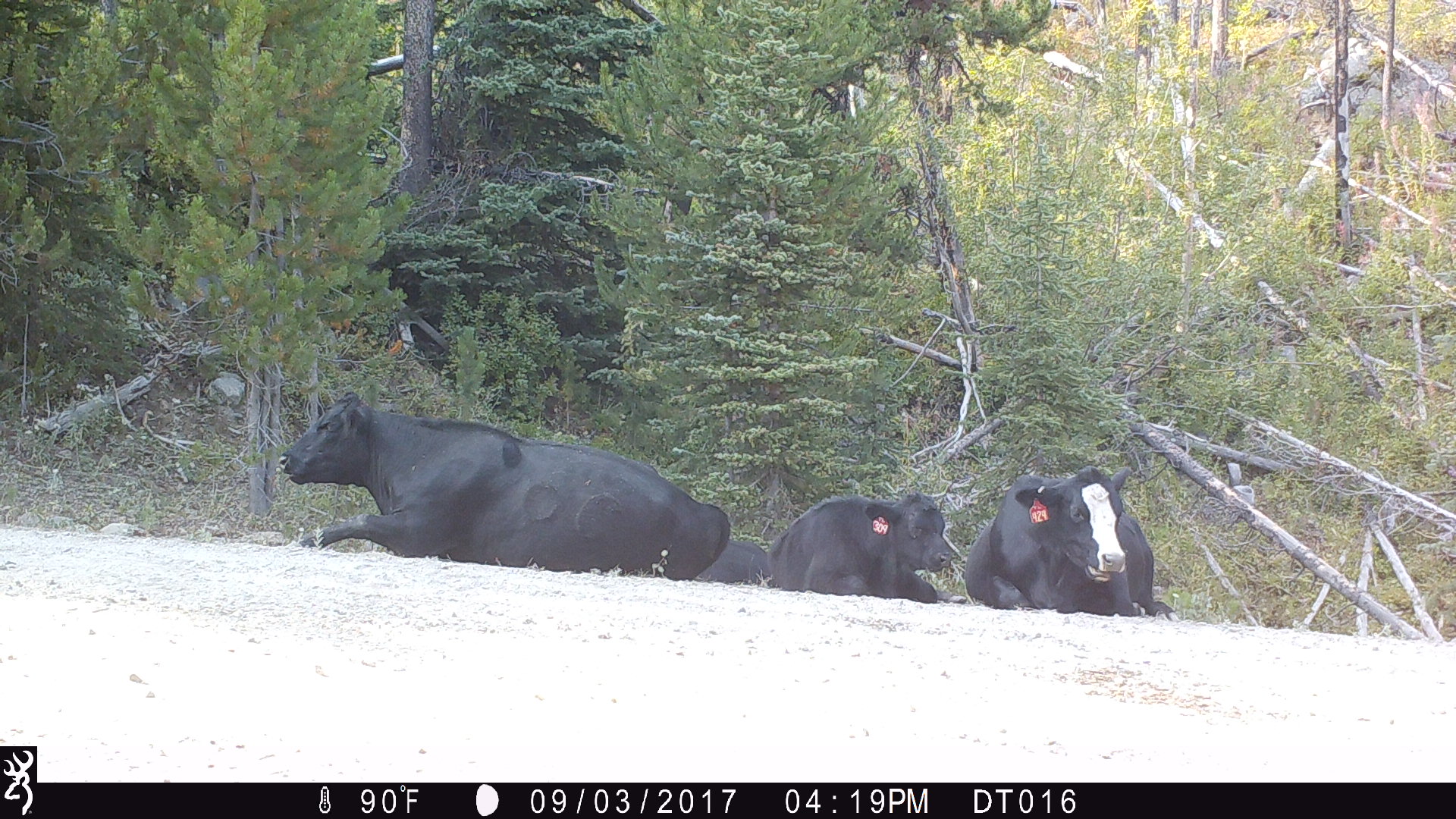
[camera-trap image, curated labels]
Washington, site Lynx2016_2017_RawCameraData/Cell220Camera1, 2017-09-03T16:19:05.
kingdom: Animalia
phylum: Chordata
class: Mammalia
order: Artiodactyla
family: Bovidae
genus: Bos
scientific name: Bos taurus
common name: domestic cattle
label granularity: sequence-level